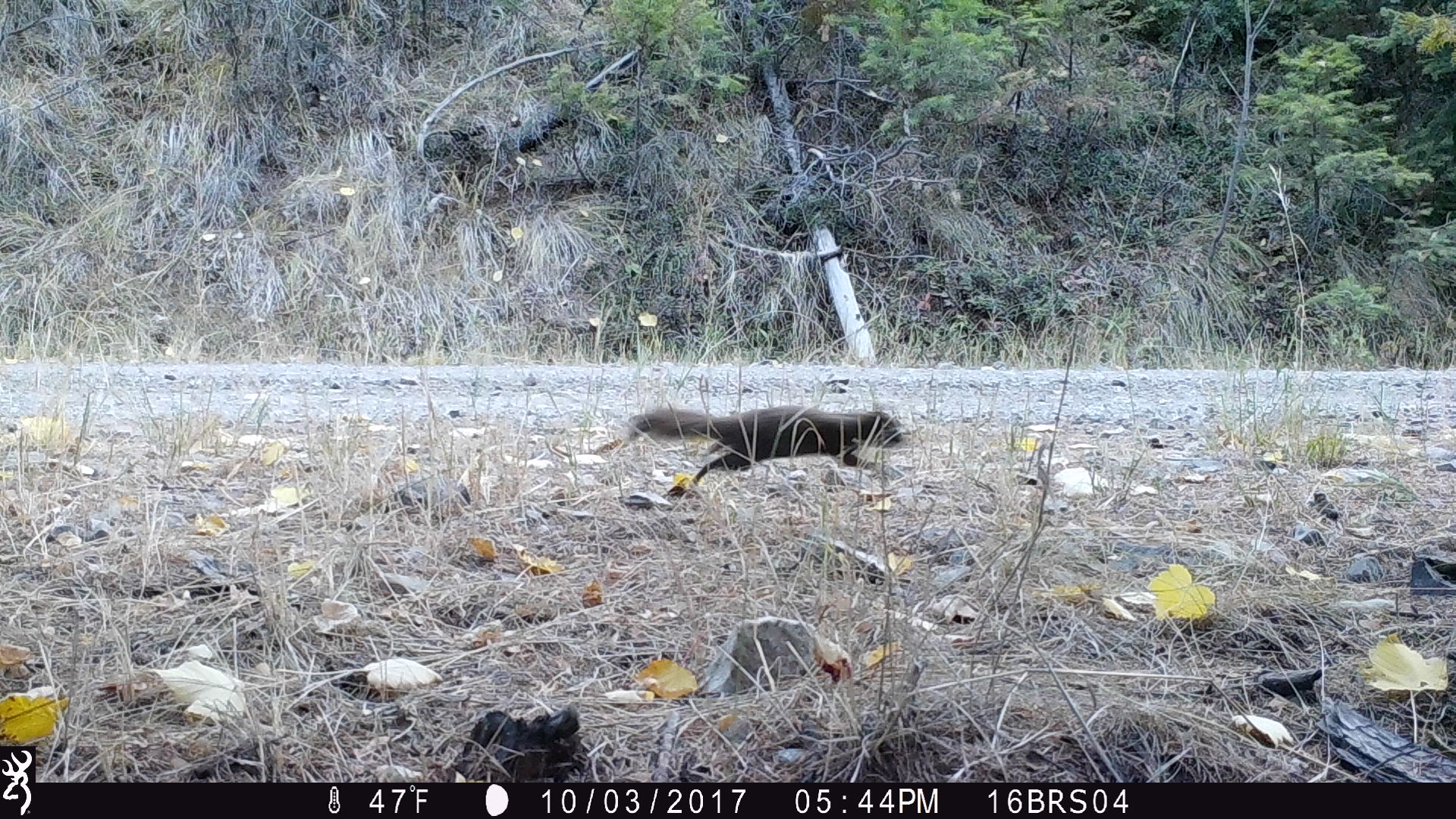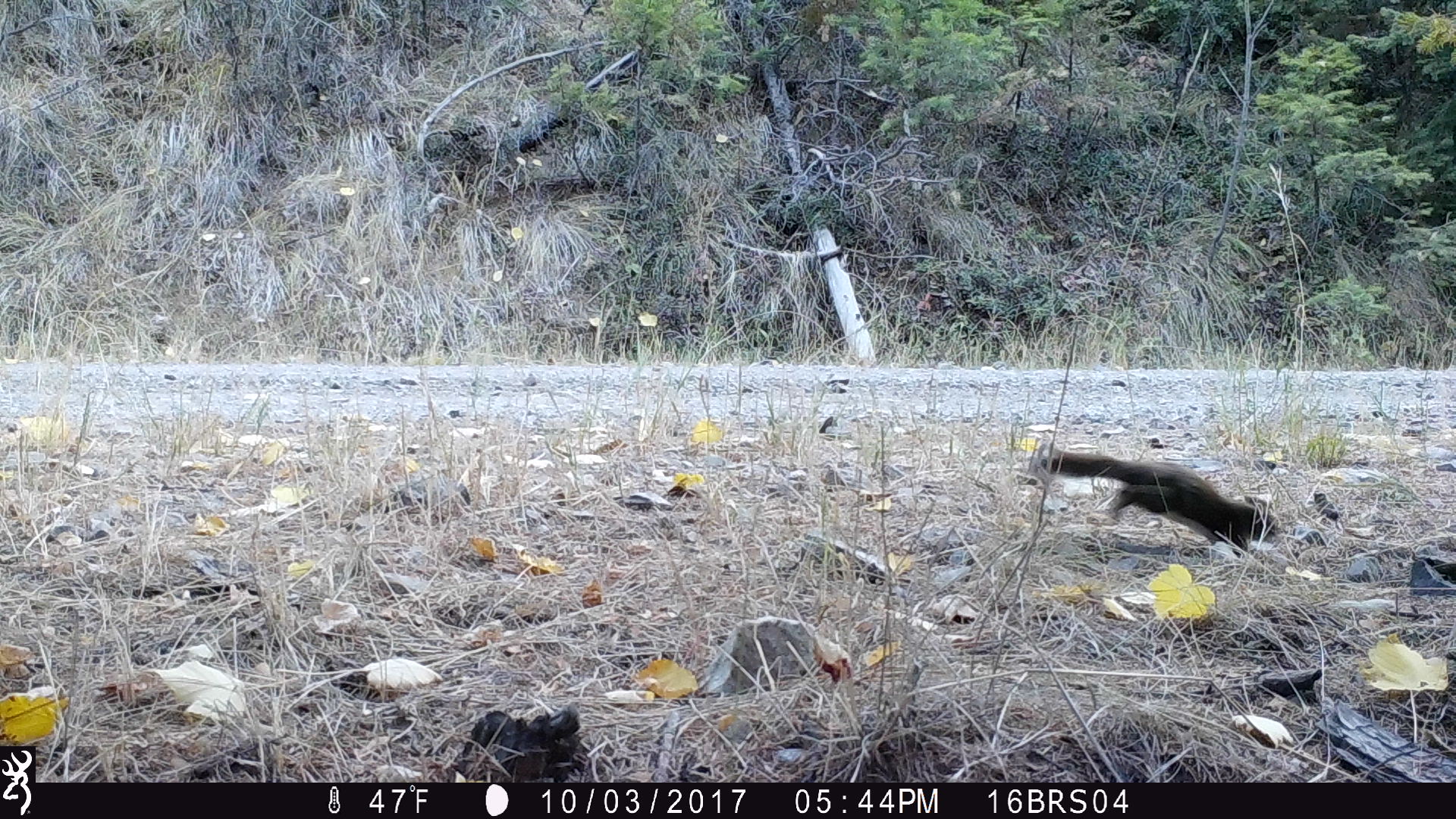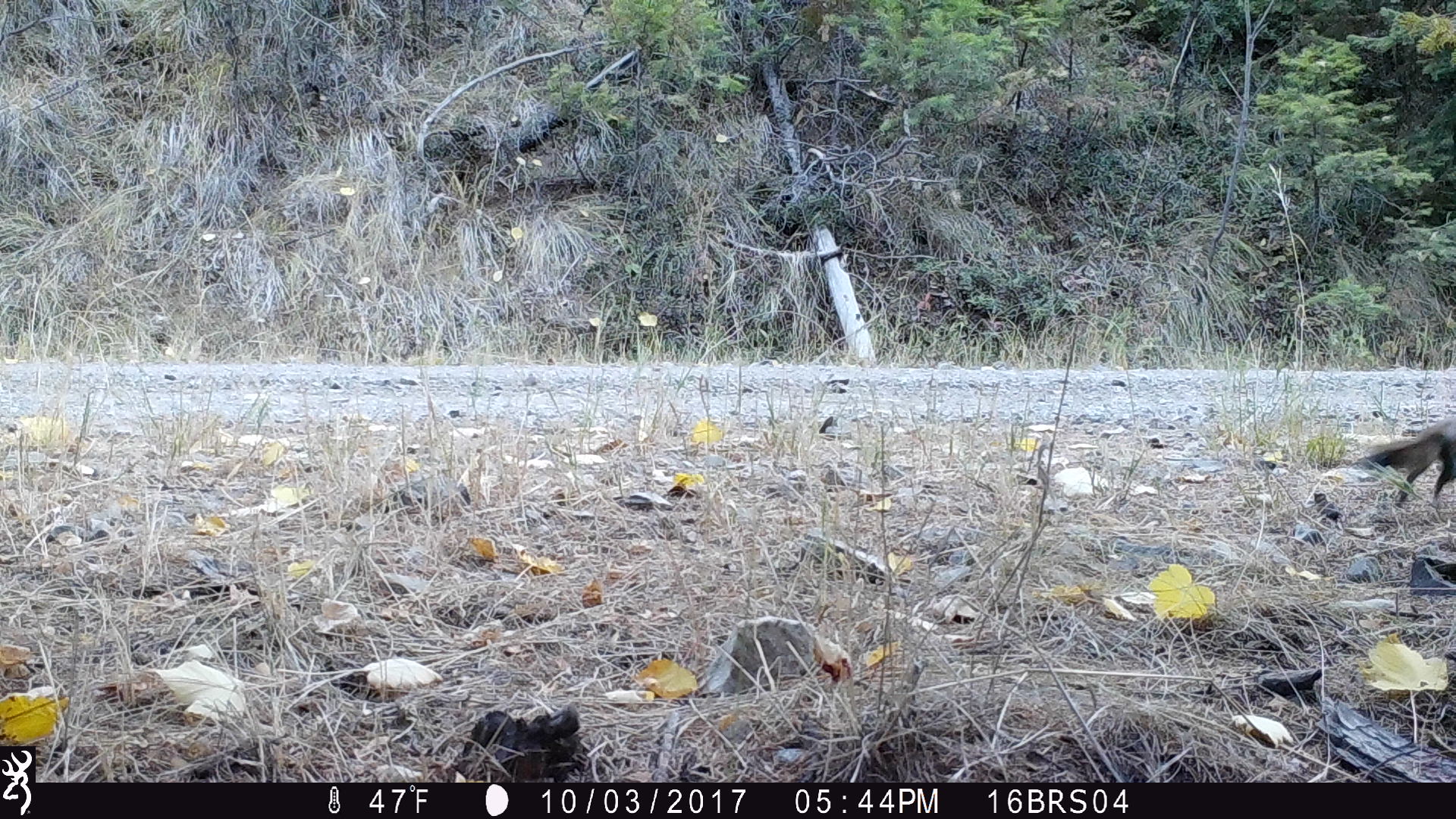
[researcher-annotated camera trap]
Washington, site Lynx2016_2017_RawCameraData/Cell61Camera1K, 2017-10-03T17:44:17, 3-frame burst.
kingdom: Animalia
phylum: Chordata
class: Mammalia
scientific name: Mammalia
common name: small mammal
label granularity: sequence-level